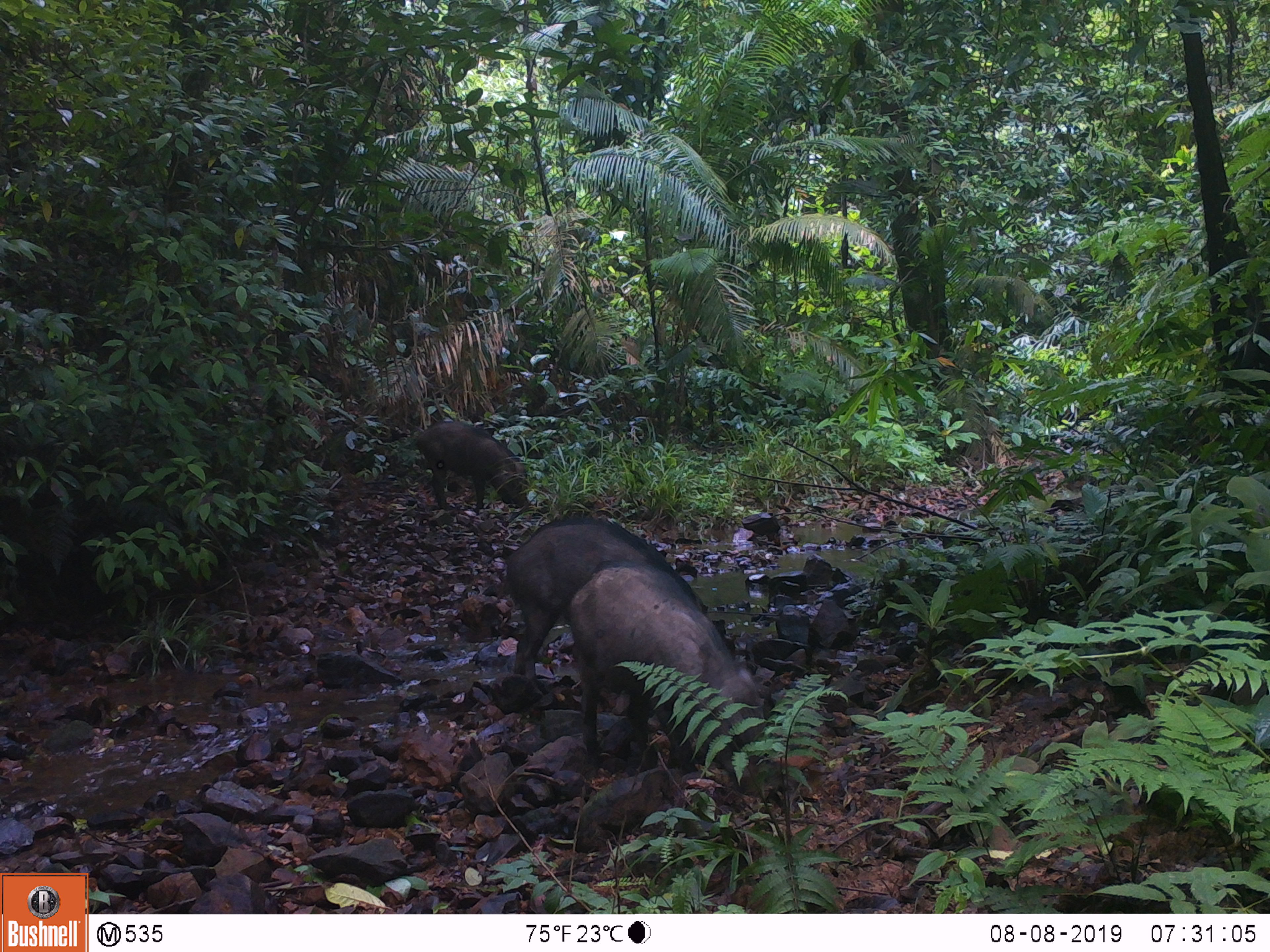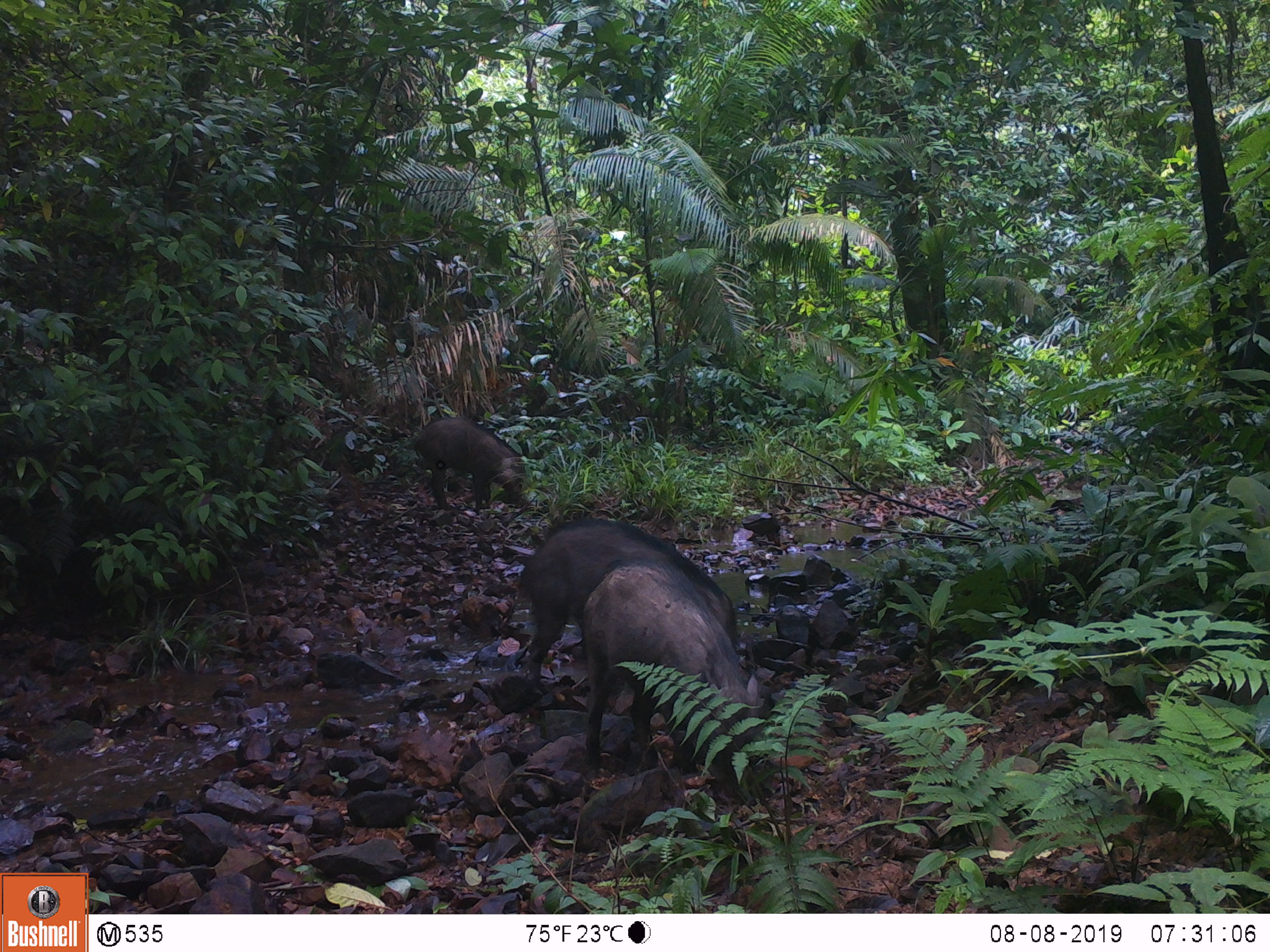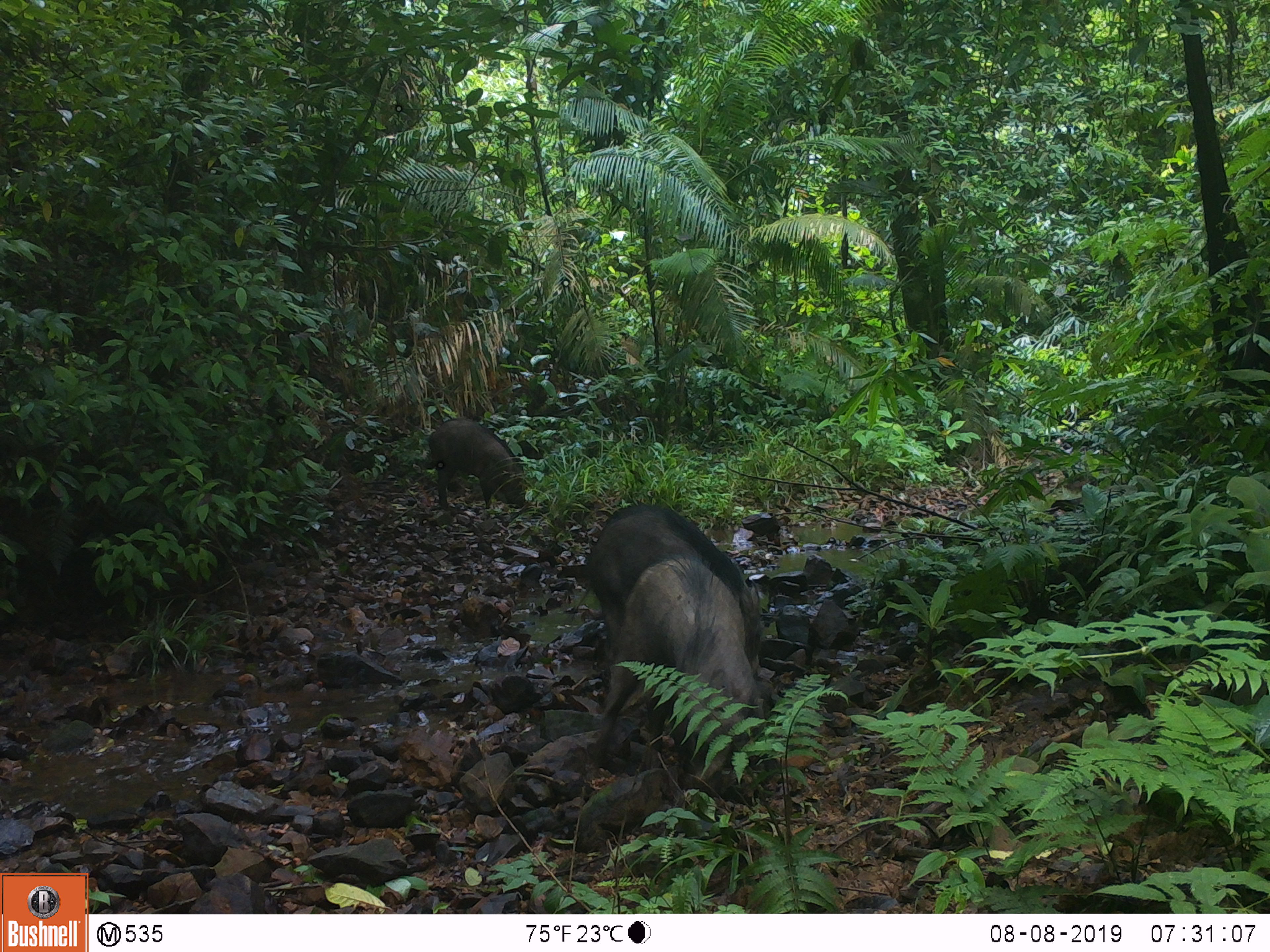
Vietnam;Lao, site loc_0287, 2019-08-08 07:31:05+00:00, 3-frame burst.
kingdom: Animalia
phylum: Chordata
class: Mammalia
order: Artiodactyla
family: Suidae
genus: Sus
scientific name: Sus scrofa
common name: eurasian wild pig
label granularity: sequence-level